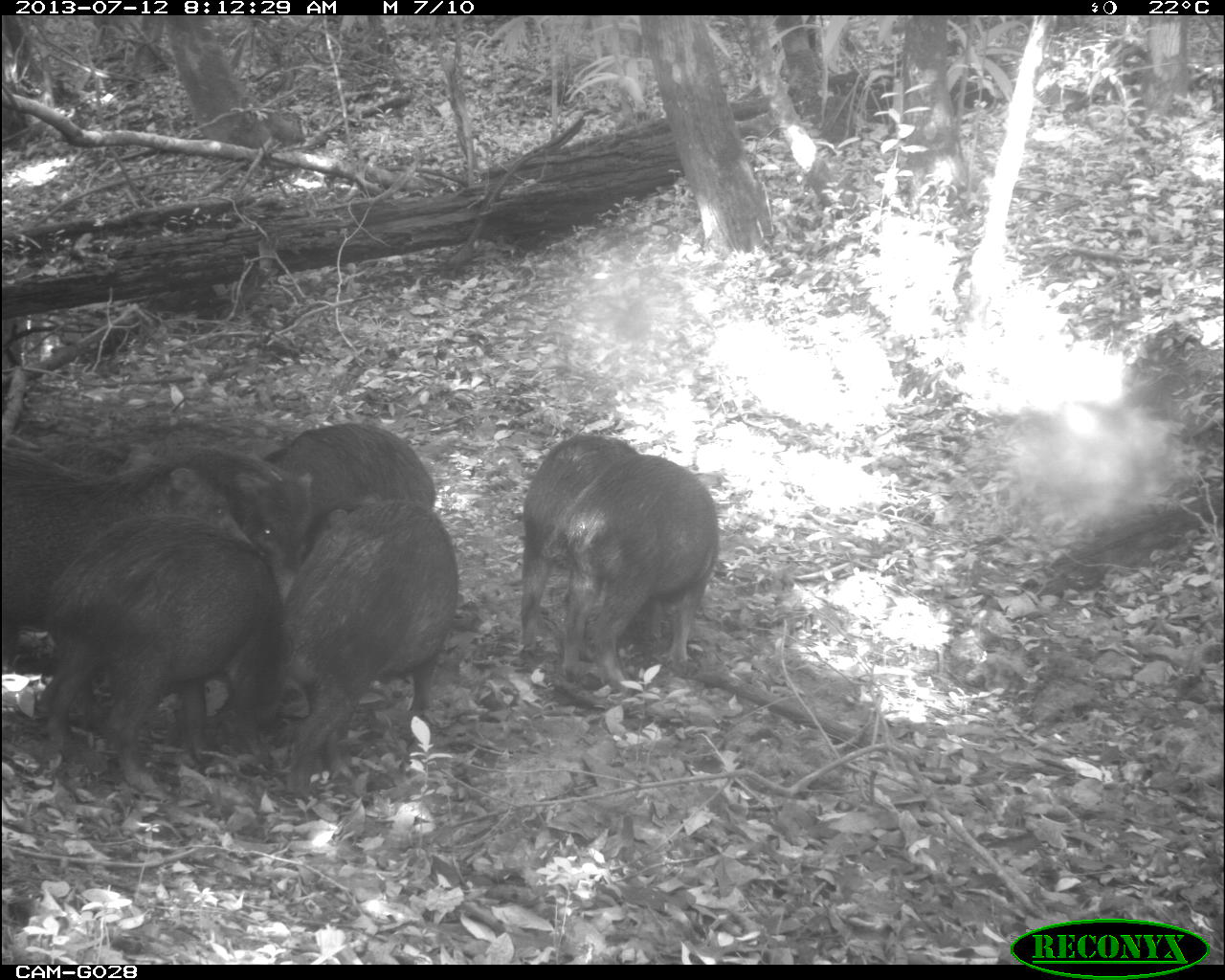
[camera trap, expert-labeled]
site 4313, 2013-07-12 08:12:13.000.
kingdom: Animalia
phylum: Chordata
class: Mammalia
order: Artiodactyla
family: Tayassuidae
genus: Tayassu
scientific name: Tayassu pecari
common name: white-lipped peccary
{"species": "Tayassu pecari (white-lipped peccary)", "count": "7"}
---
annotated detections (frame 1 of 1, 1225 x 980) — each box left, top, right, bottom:
tayassu pecari: 40, 513, 275, 800; 275, 498, 456, 799; 1, 450, 238, 669; 45, 420, 315, 603; 520, 454, 717, 668; 521, 436, 638, 656; 267, 421, 438, 560